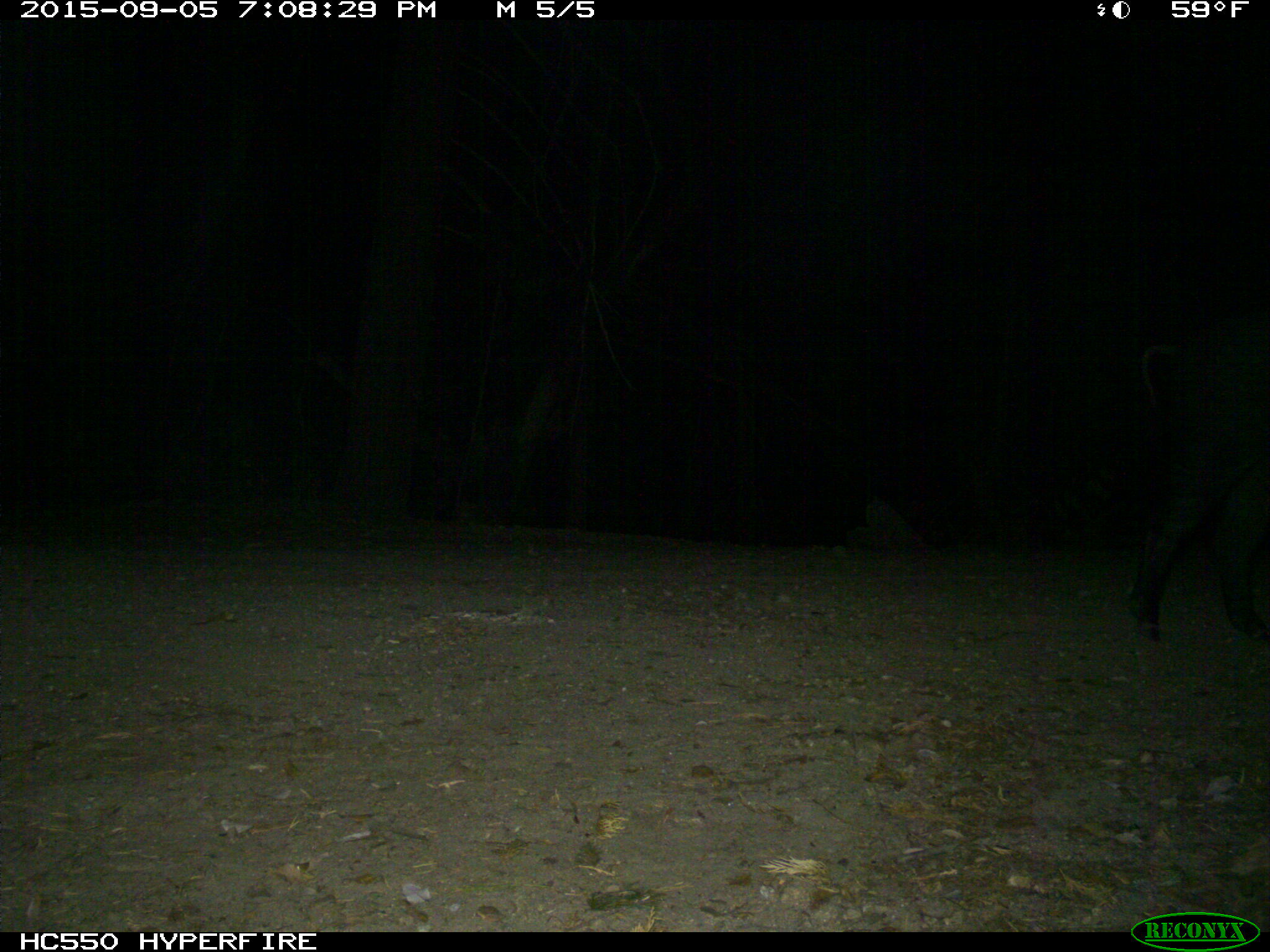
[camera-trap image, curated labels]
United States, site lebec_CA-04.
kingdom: Animalia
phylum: Chordata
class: Mammalia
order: Artiodactyla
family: Suidae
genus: Sus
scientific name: Sus scrofa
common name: wild boar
Sus scrofa (wild boar).